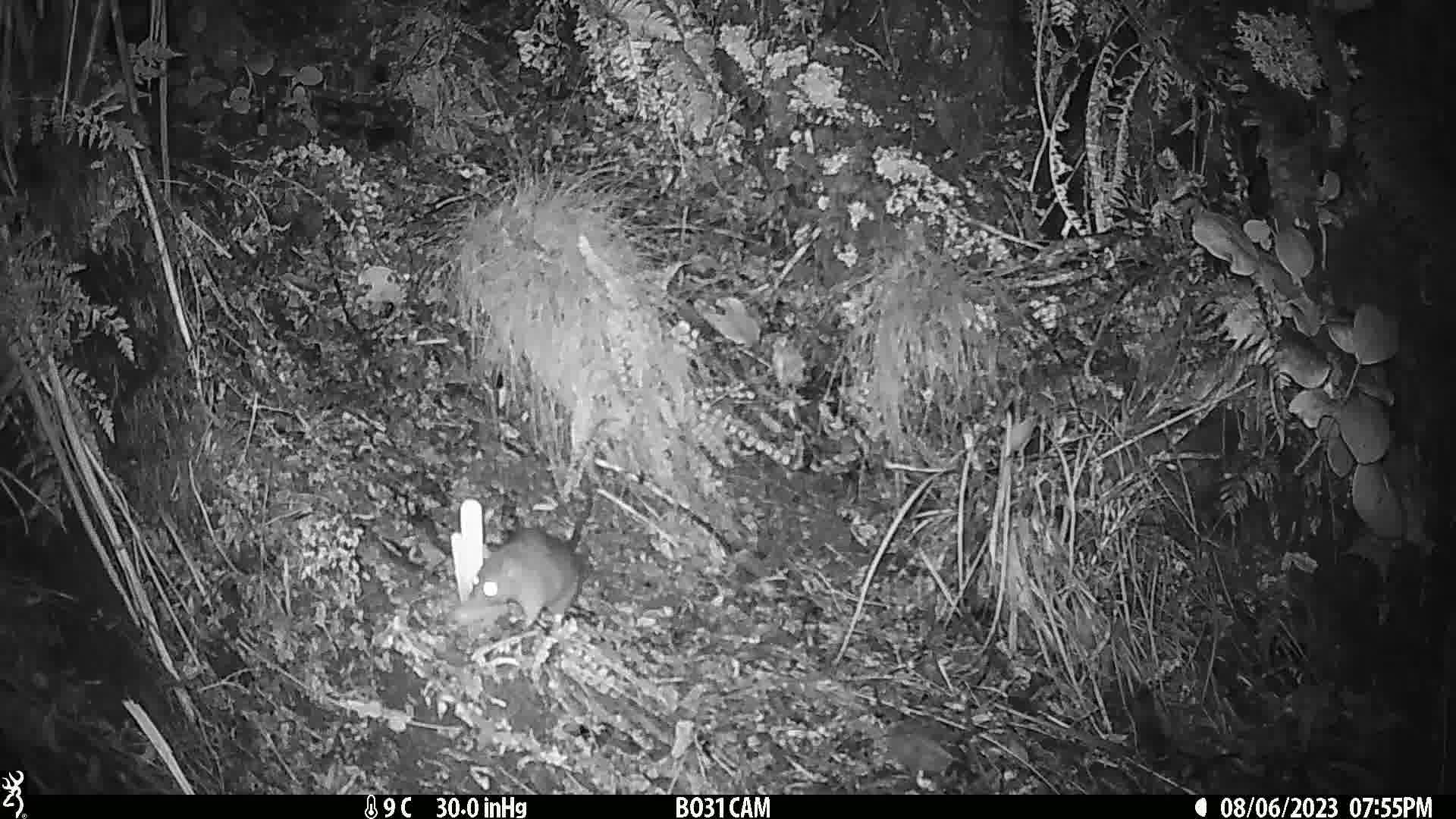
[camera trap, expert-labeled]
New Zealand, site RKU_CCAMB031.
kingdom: Animalia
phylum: Chordata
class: Mammalia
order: Rodentia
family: Muridae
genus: Rattus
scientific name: Rattus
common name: rat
Rat (Rattus).